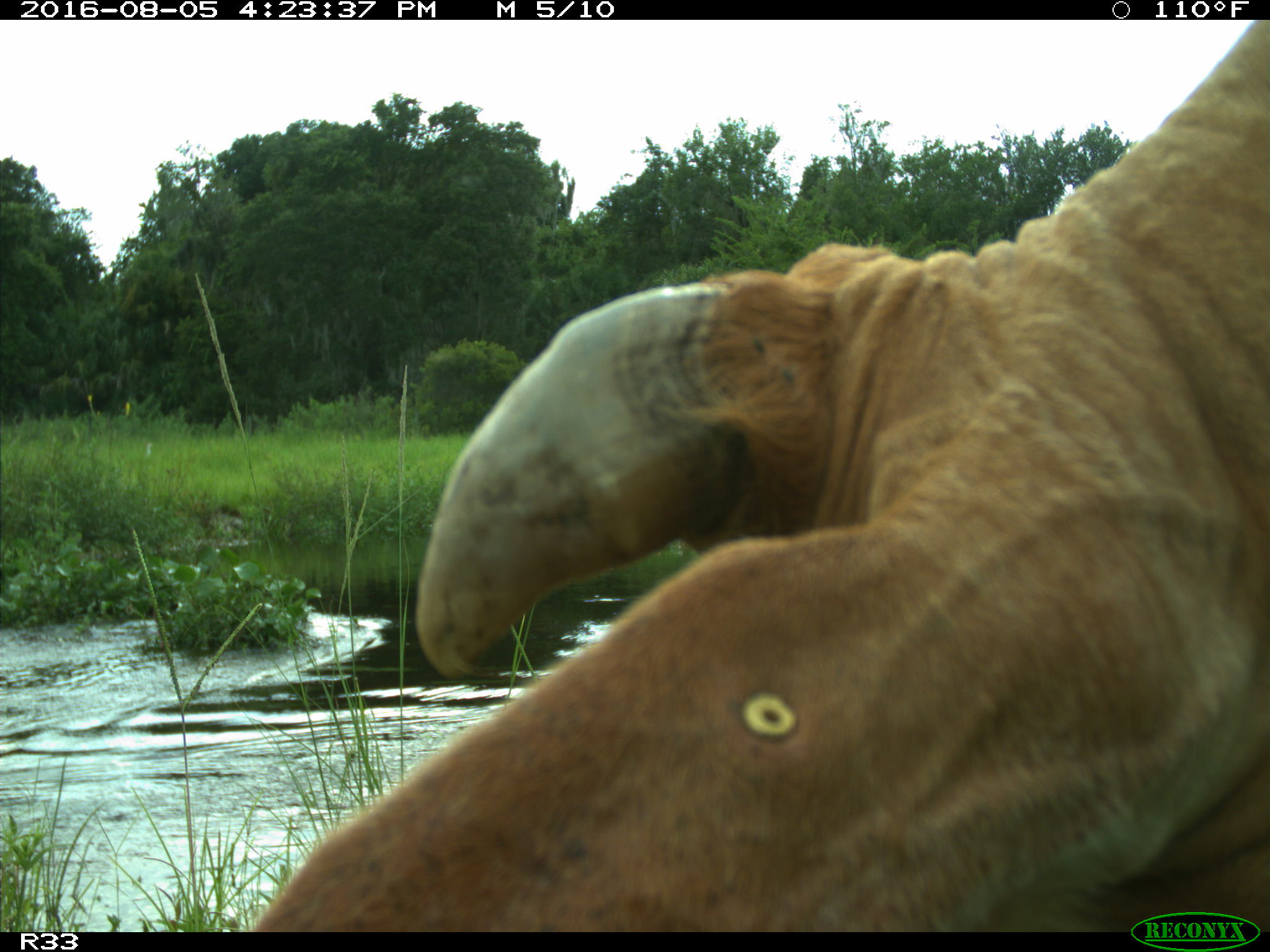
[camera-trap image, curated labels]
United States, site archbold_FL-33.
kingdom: Animalia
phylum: Chordata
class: Mammalia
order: Artiodactyla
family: Bovidae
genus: Bos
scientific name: Bos taurus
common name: domestic cow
Bos taurus (domestic cow).